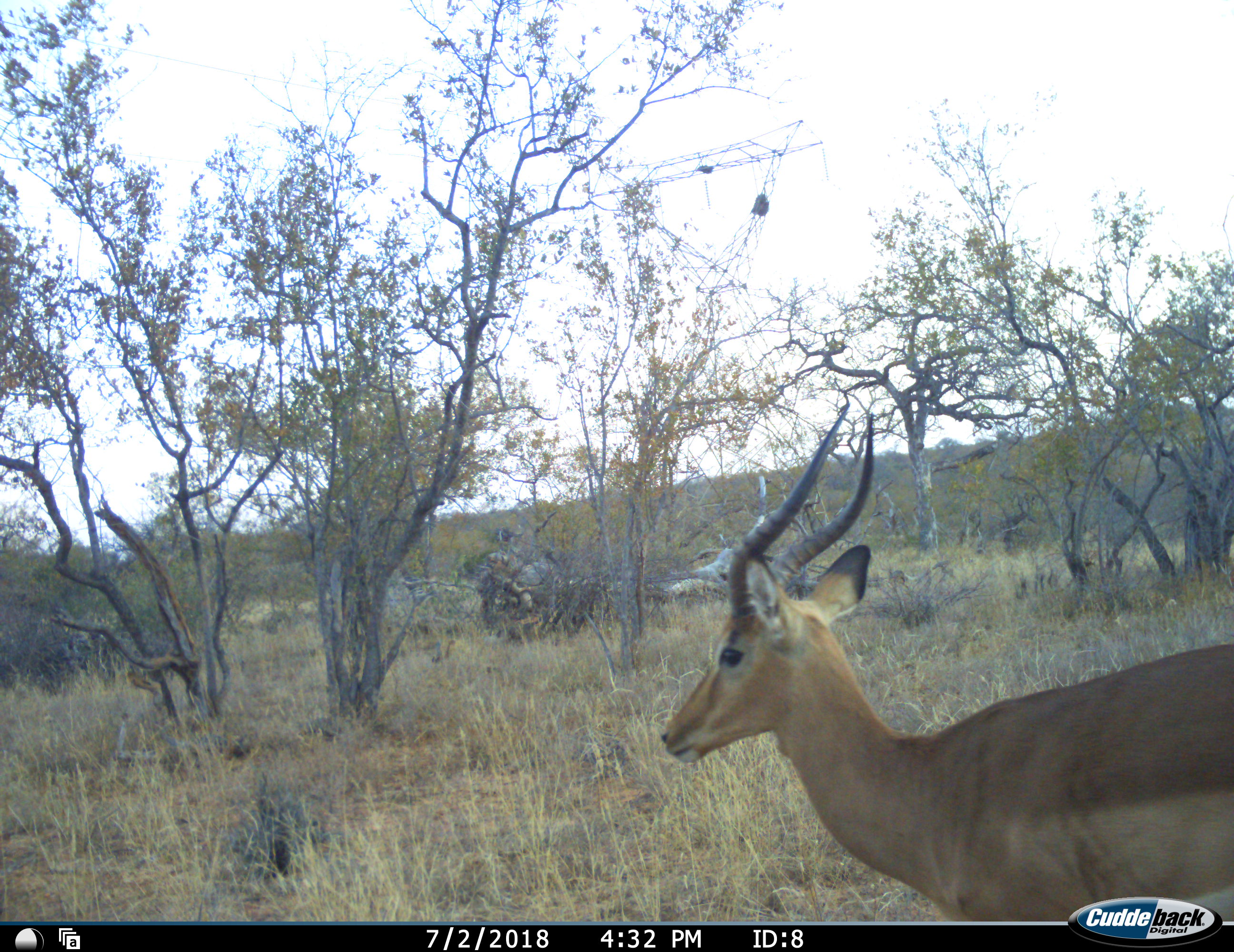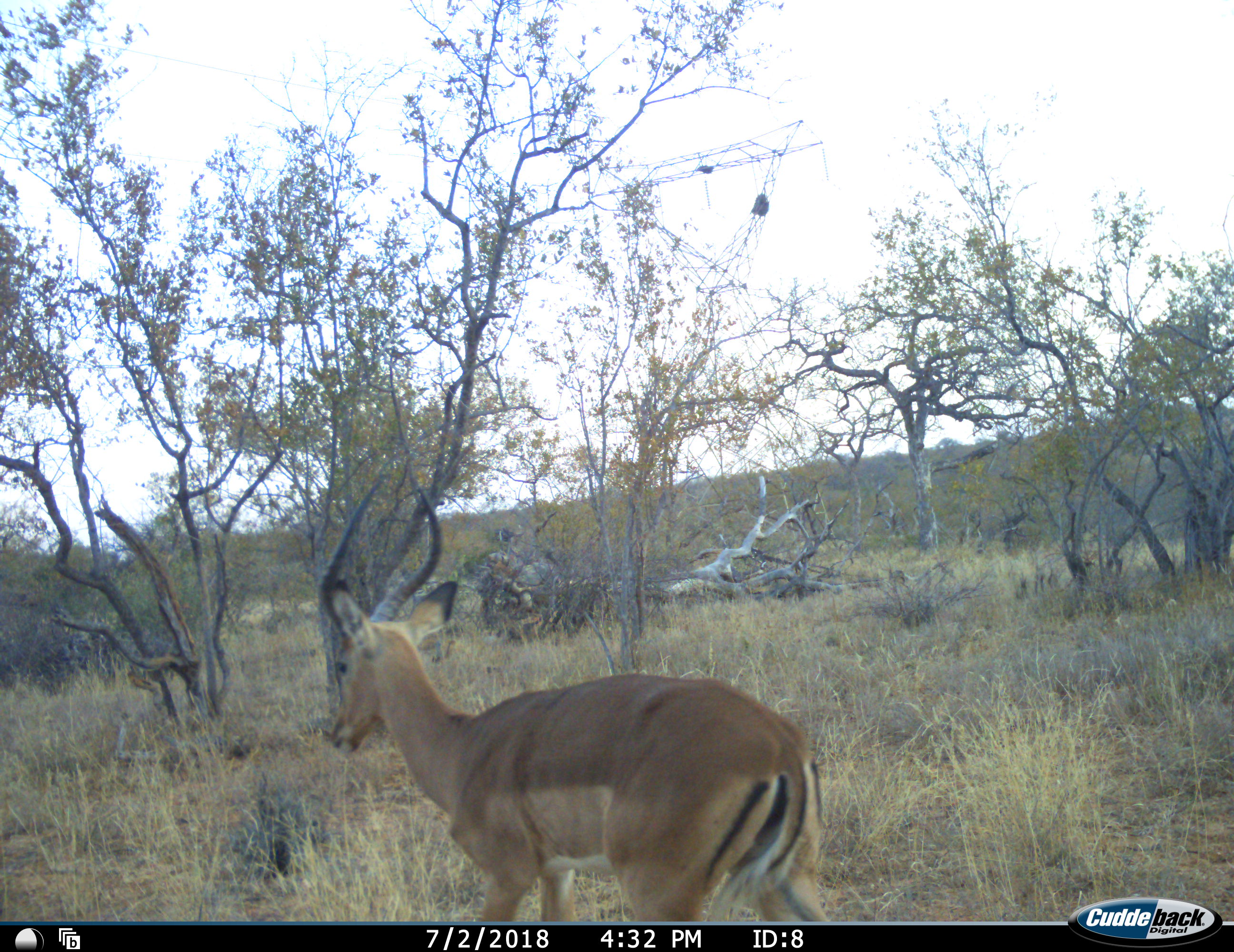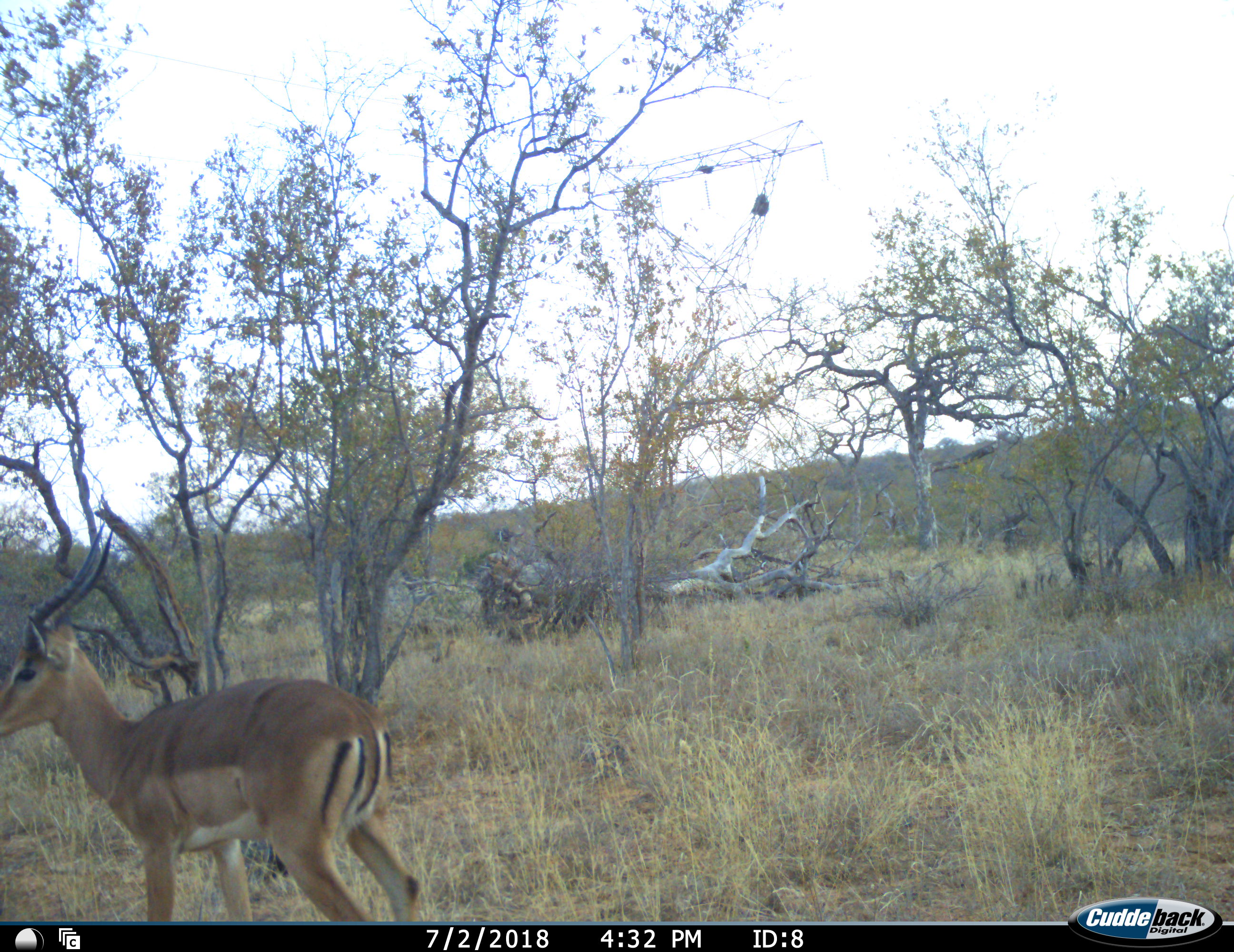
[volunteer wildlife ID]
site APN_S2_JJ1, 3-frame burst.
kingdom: Animalia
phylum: Chordata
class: Mammalia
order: Artiodactyla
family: Bovidae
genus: Aepyceros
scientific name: Aepyceros melampus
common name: impala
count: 1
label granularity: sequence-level